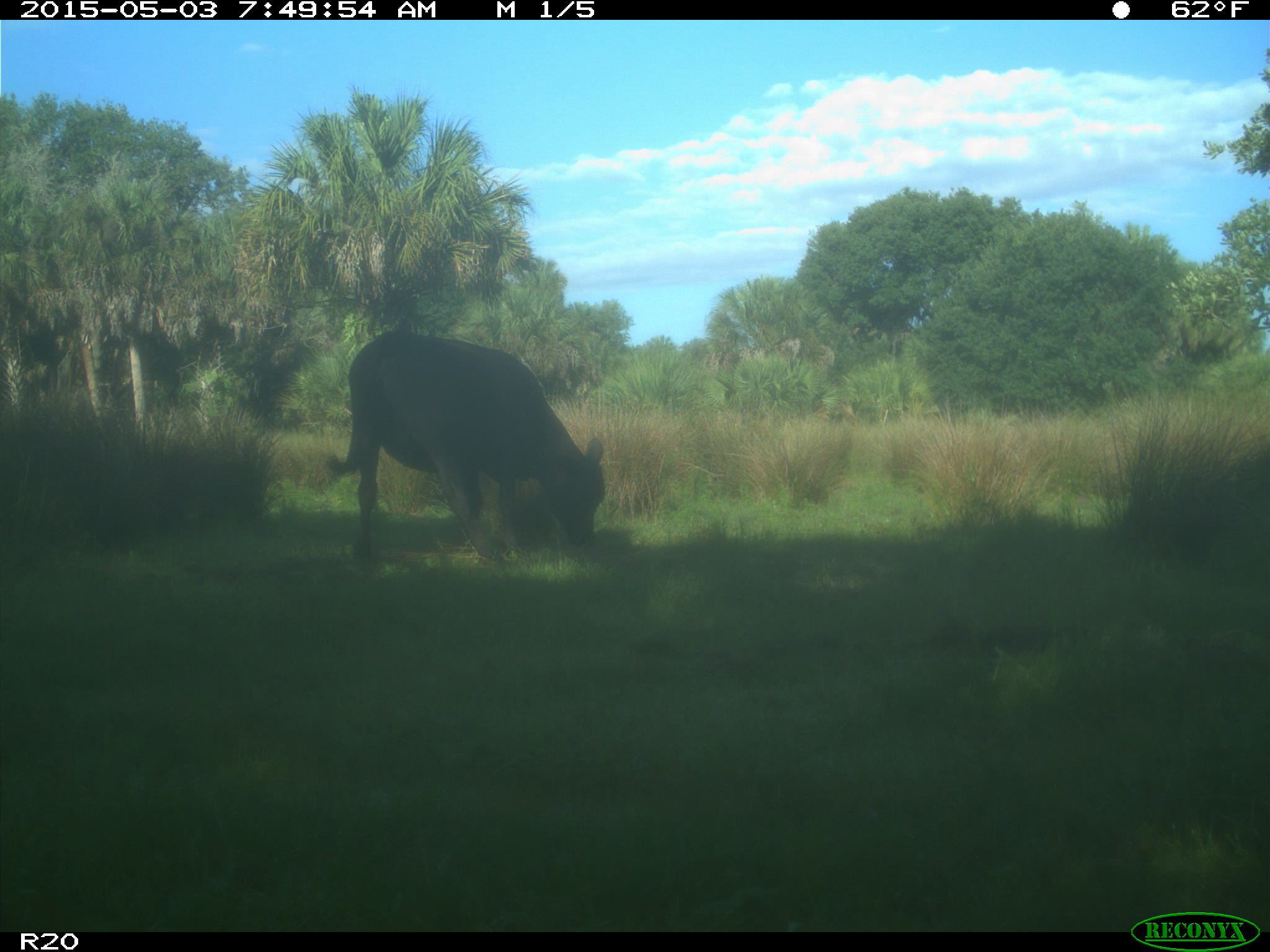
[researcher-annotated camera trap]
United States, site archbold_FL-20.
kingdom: Animalia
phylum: Chordata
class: Mammalia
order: Artiodactyla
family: Bovidae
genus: Bos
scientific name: Bos taurus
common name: domestic cow